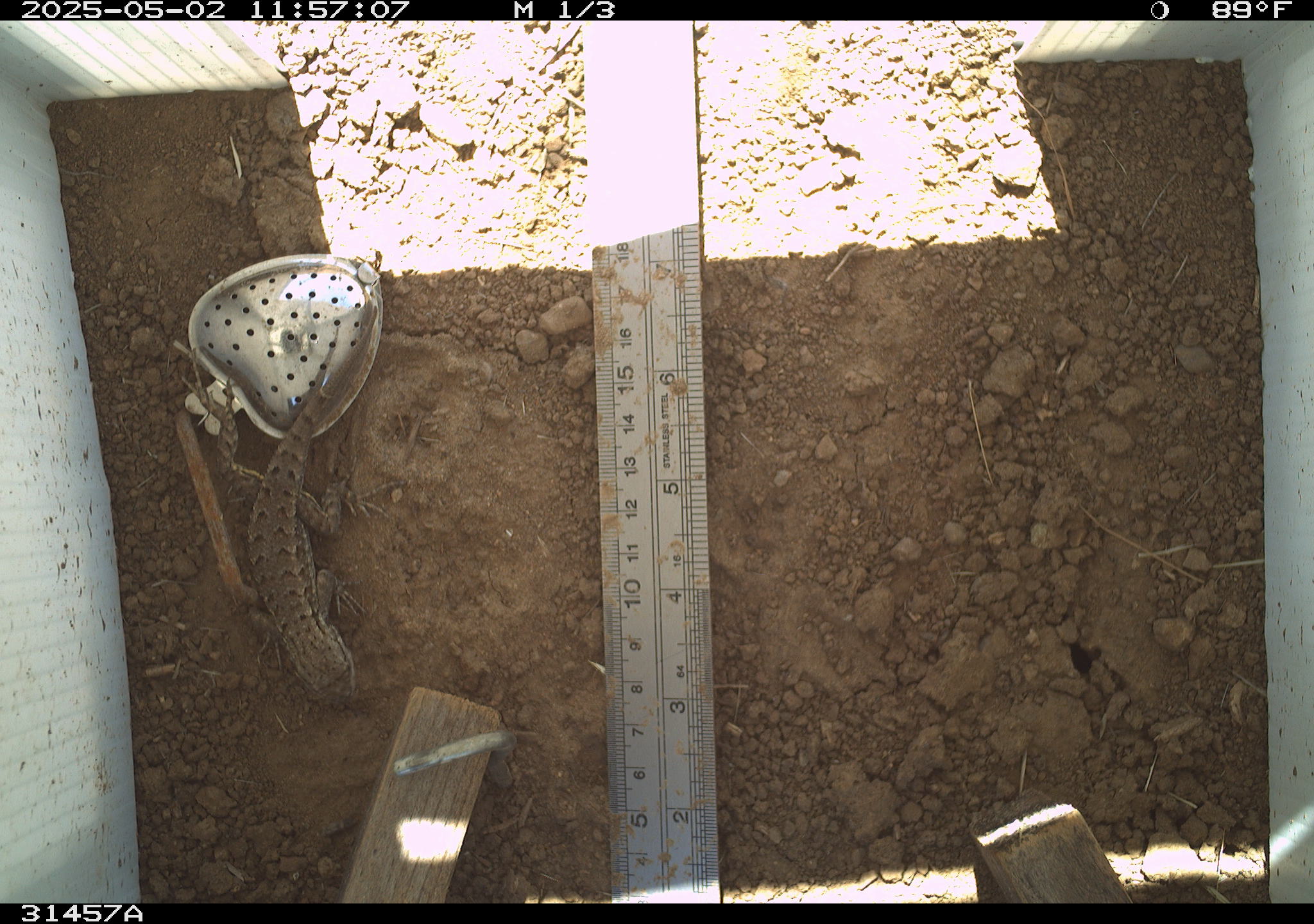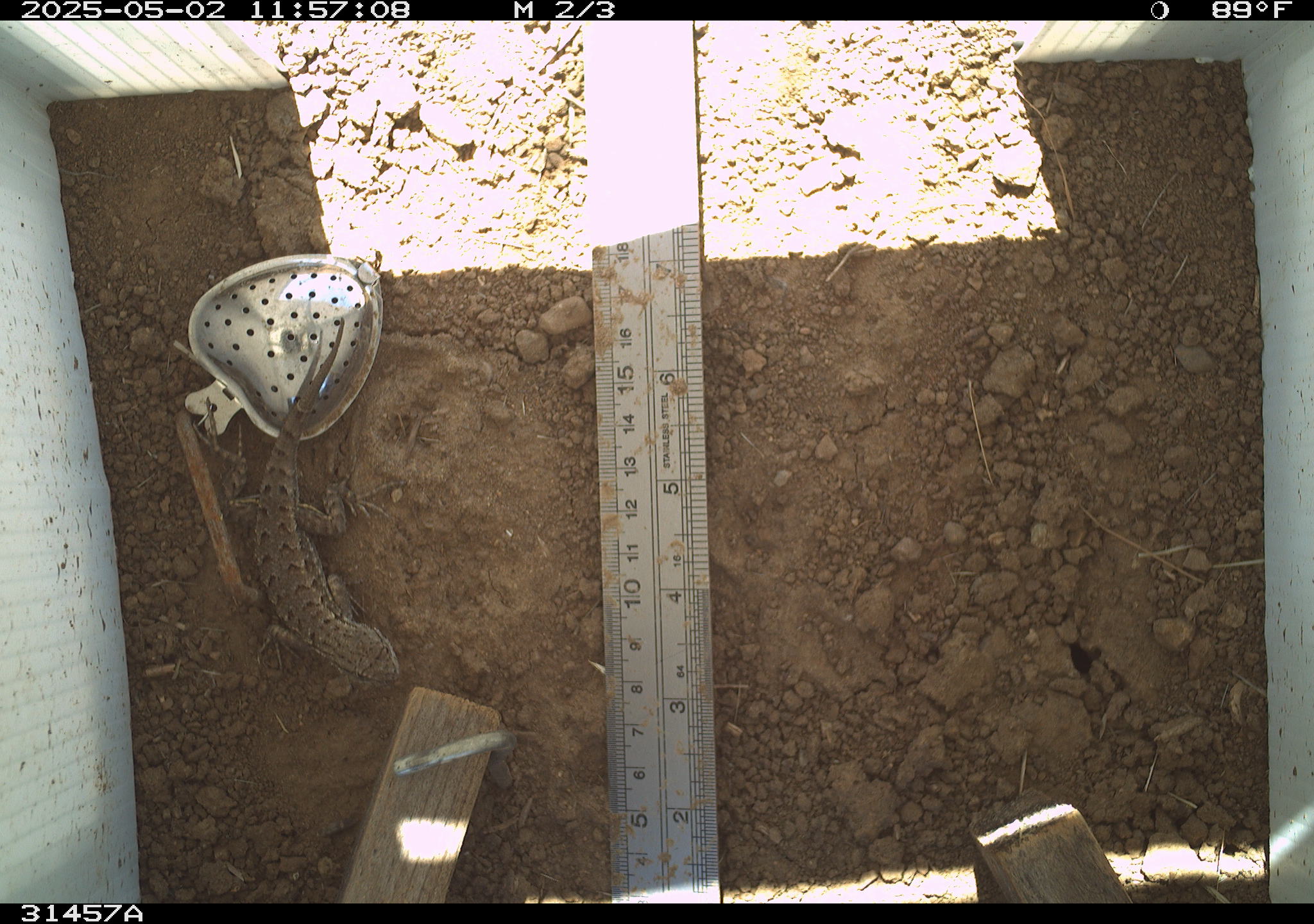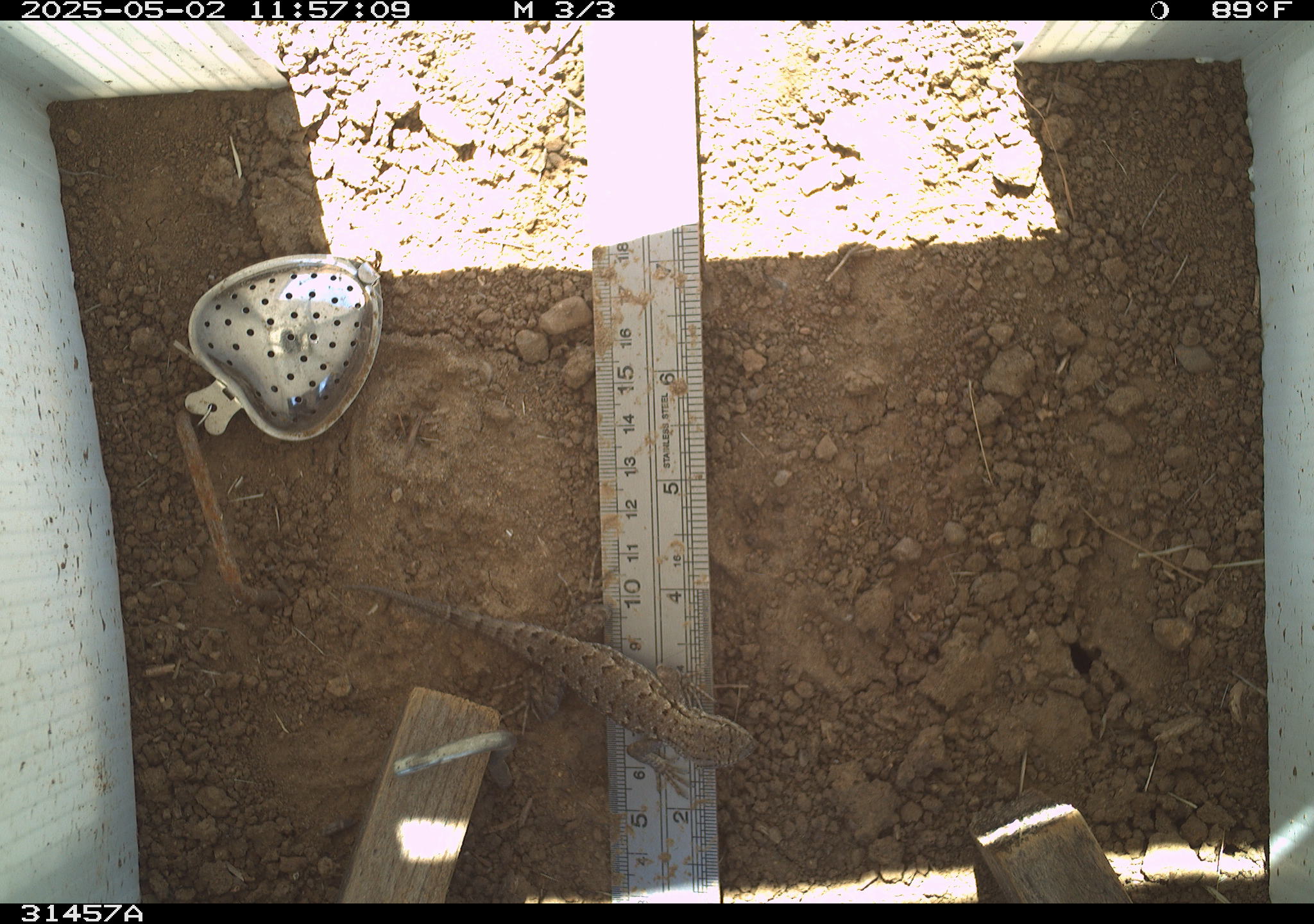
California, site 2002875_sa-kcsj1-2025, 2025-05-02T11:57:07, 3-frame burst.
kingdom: Animalia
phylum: Chordata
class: Reptilia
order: Squamata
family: Phrynosomatidae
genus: Sceloporus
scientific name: Sceloporus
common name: spiny lizards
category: sceloporus species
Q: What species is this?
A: Sceloporus species (spiny lizards) (Sceloporus).